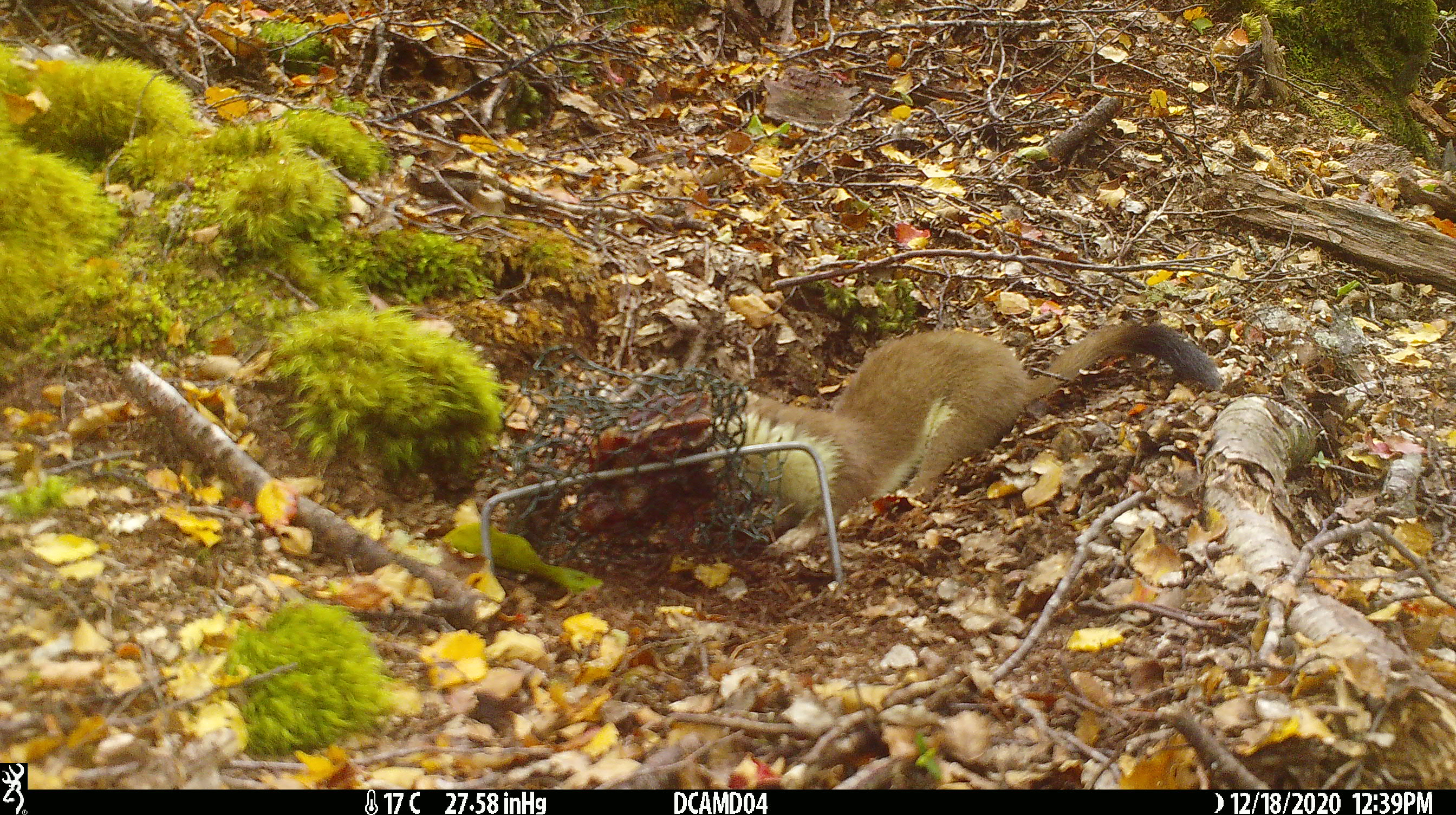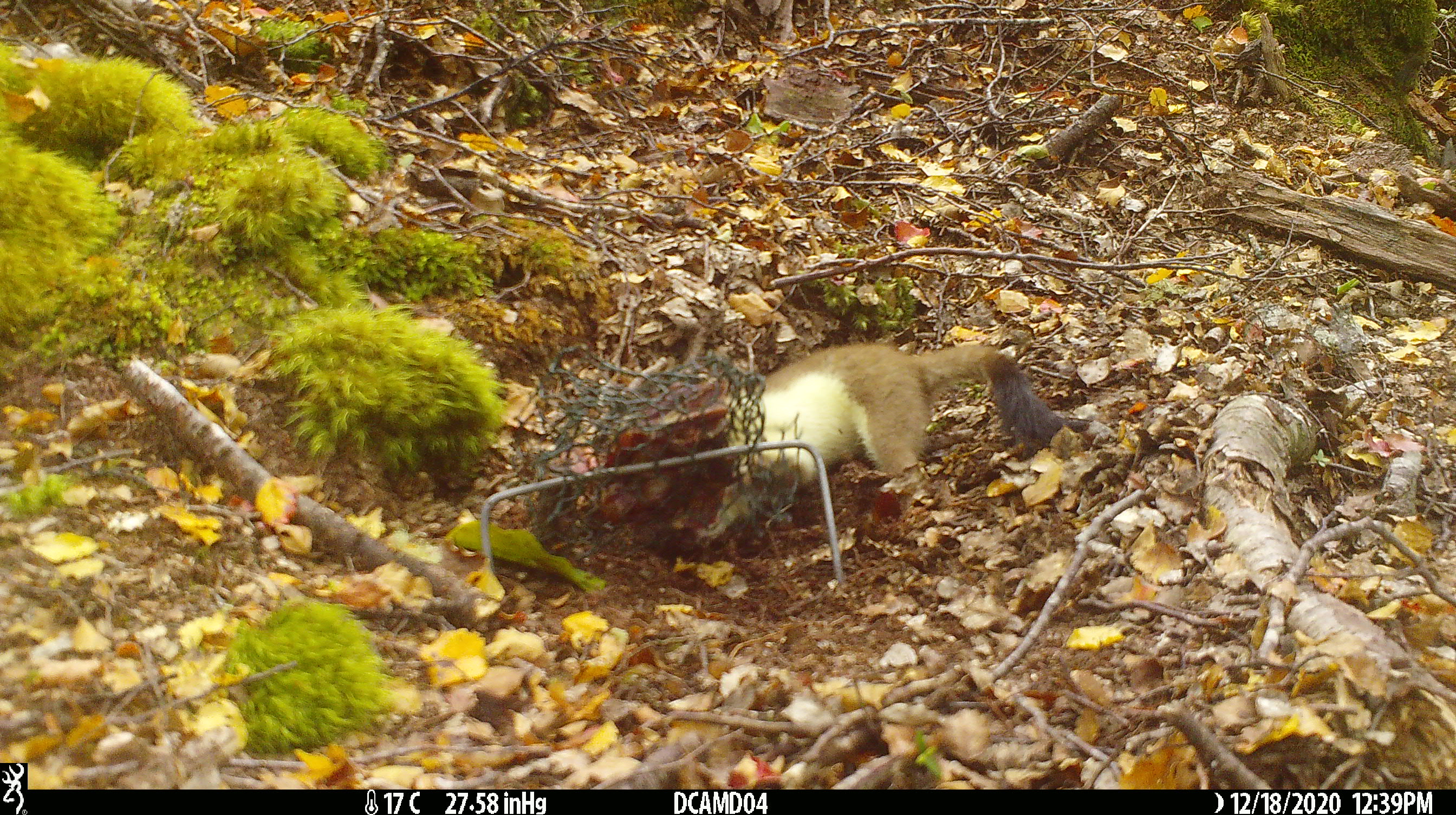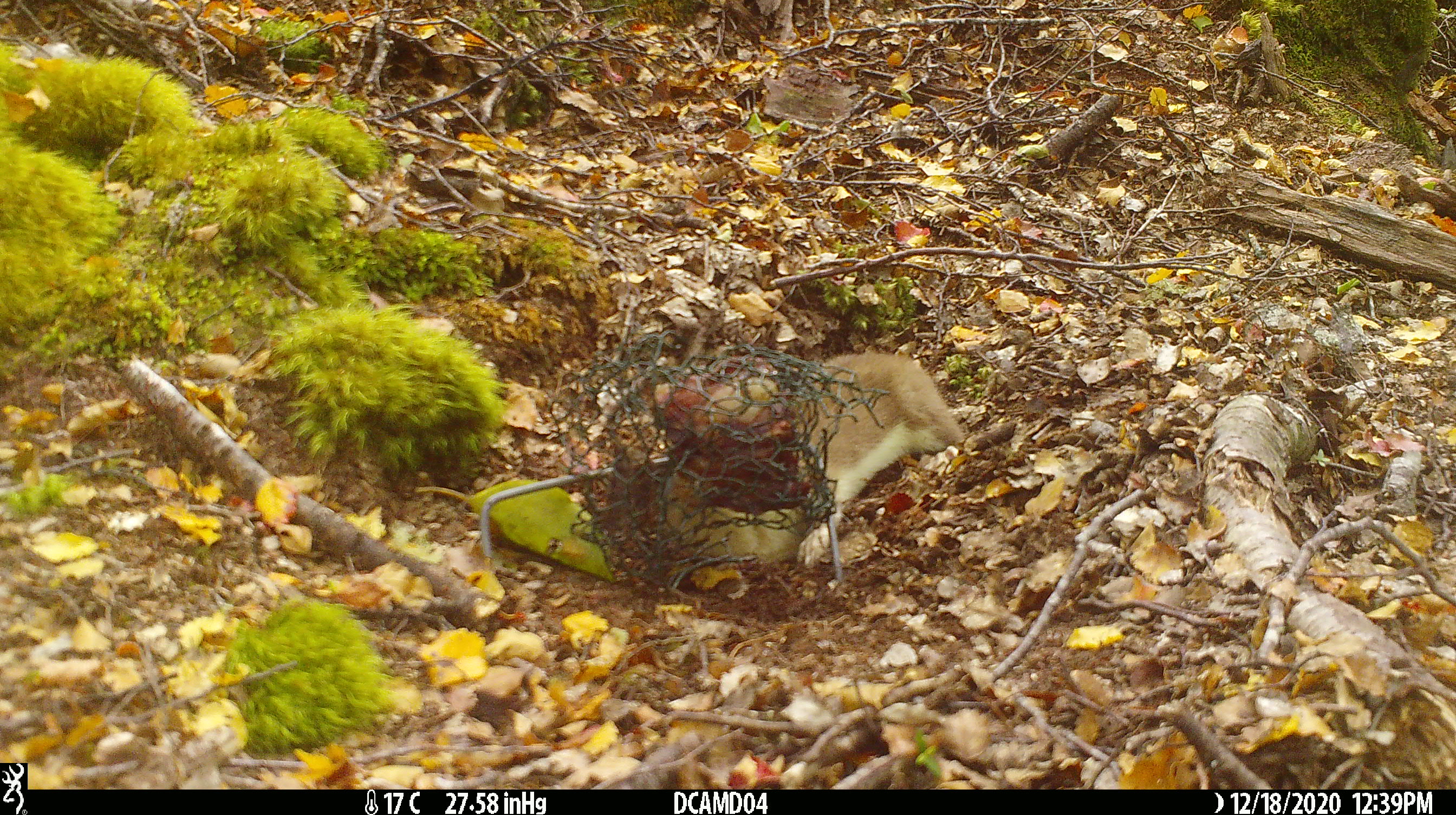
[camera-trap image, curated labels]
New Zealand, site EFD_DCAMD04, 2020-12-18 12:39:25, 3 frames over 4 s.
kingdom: Animalia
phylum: Chordata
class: Mammalia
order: Carnivora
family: Mustelidae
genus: Mustela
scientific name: Mustela erminea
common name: stoat